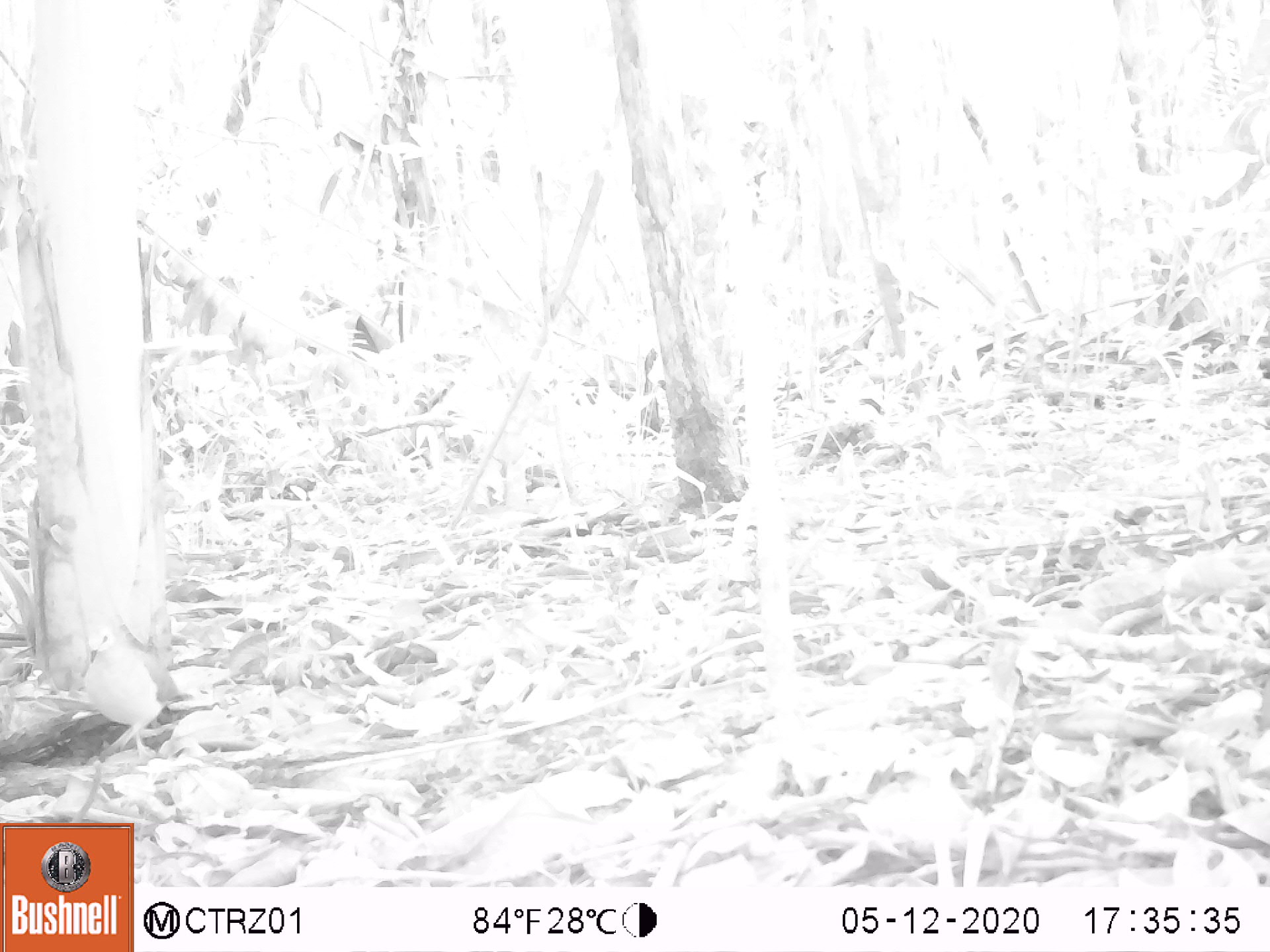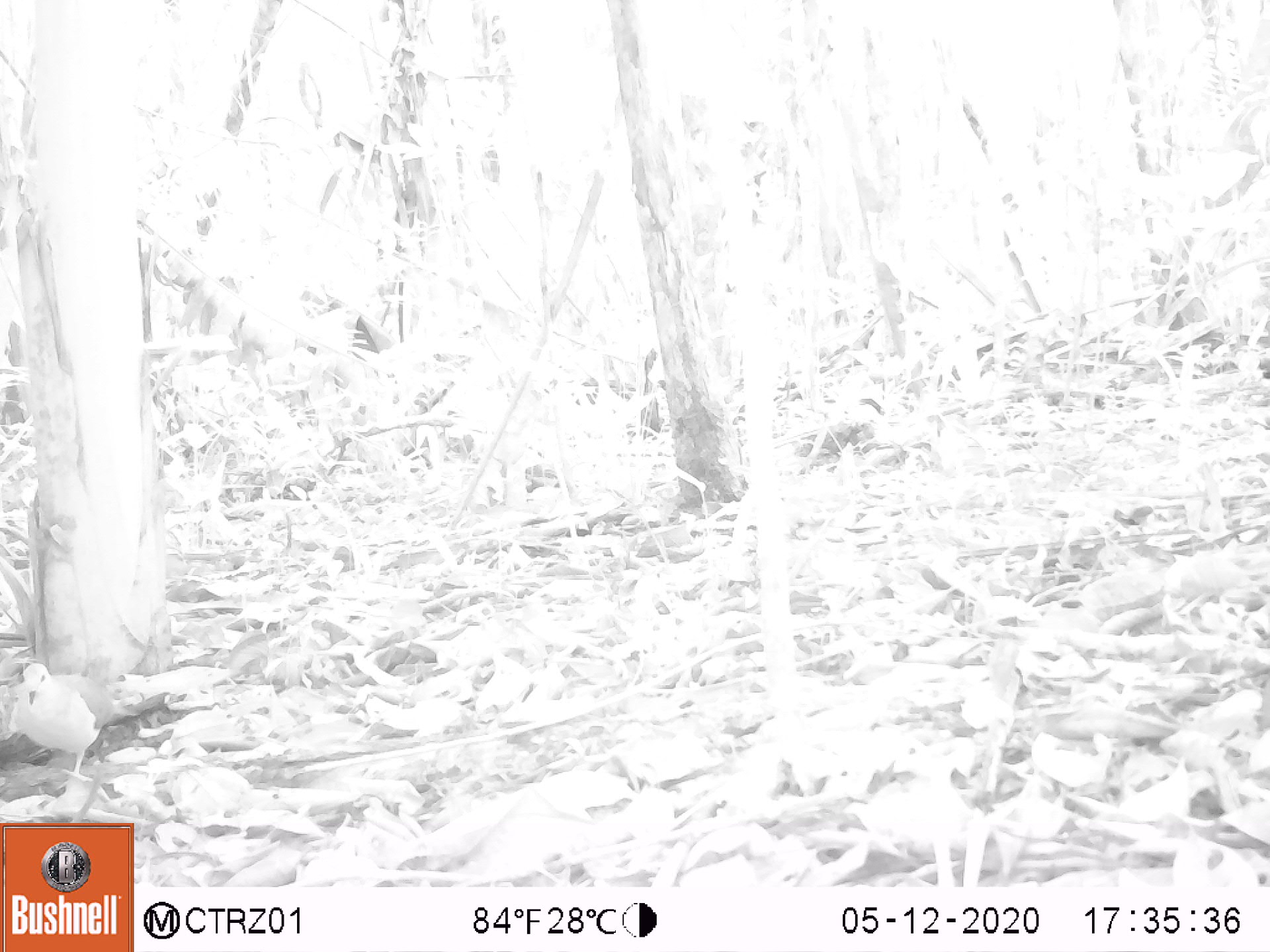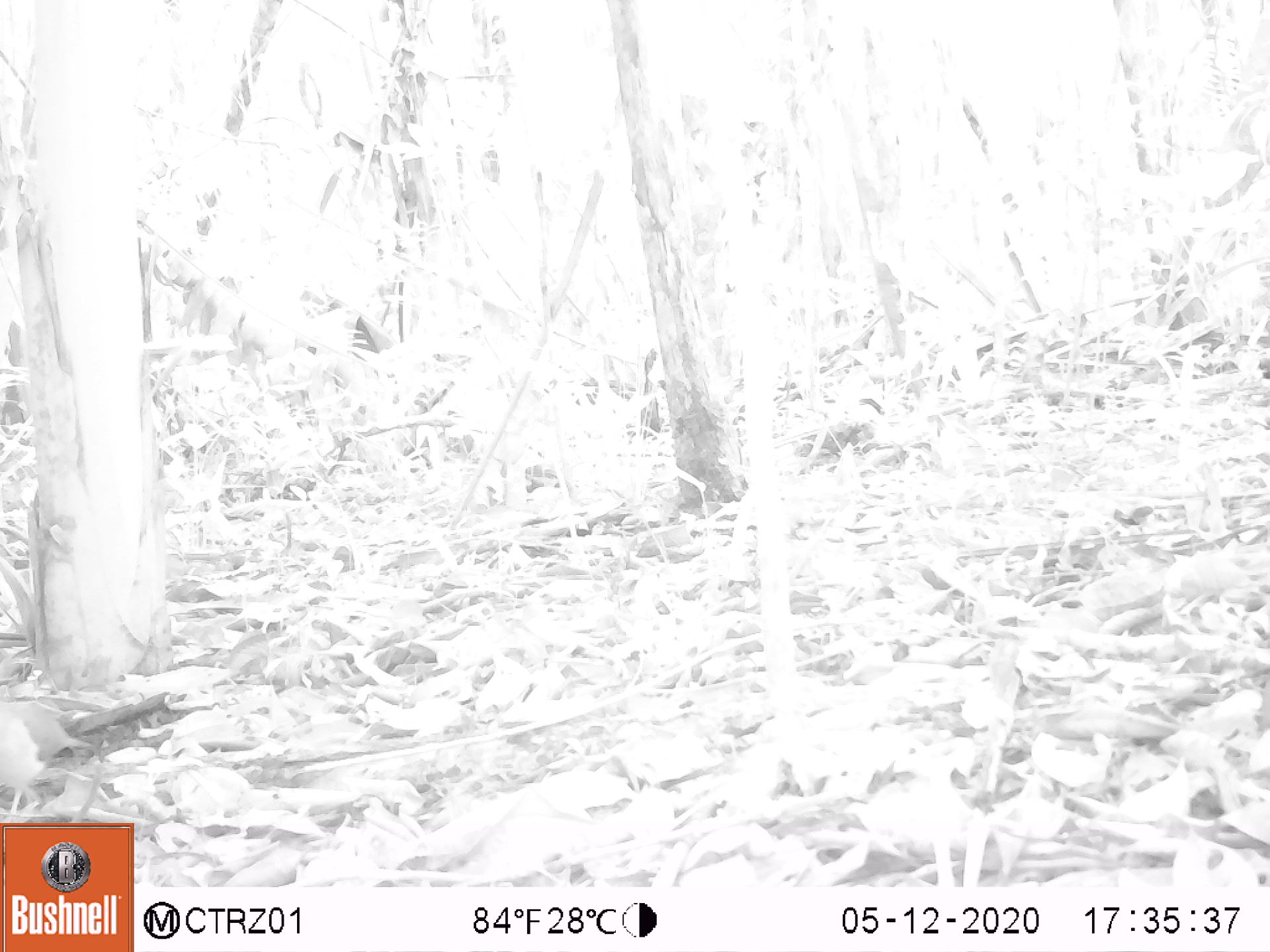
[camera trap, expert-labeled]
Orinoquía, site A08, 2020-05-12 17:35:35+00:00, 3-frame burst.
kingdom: Animalia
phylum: Chordata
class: Aves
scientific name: Aves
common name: bird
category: unknown bird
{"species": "unknown bird (bird) (Aves)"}